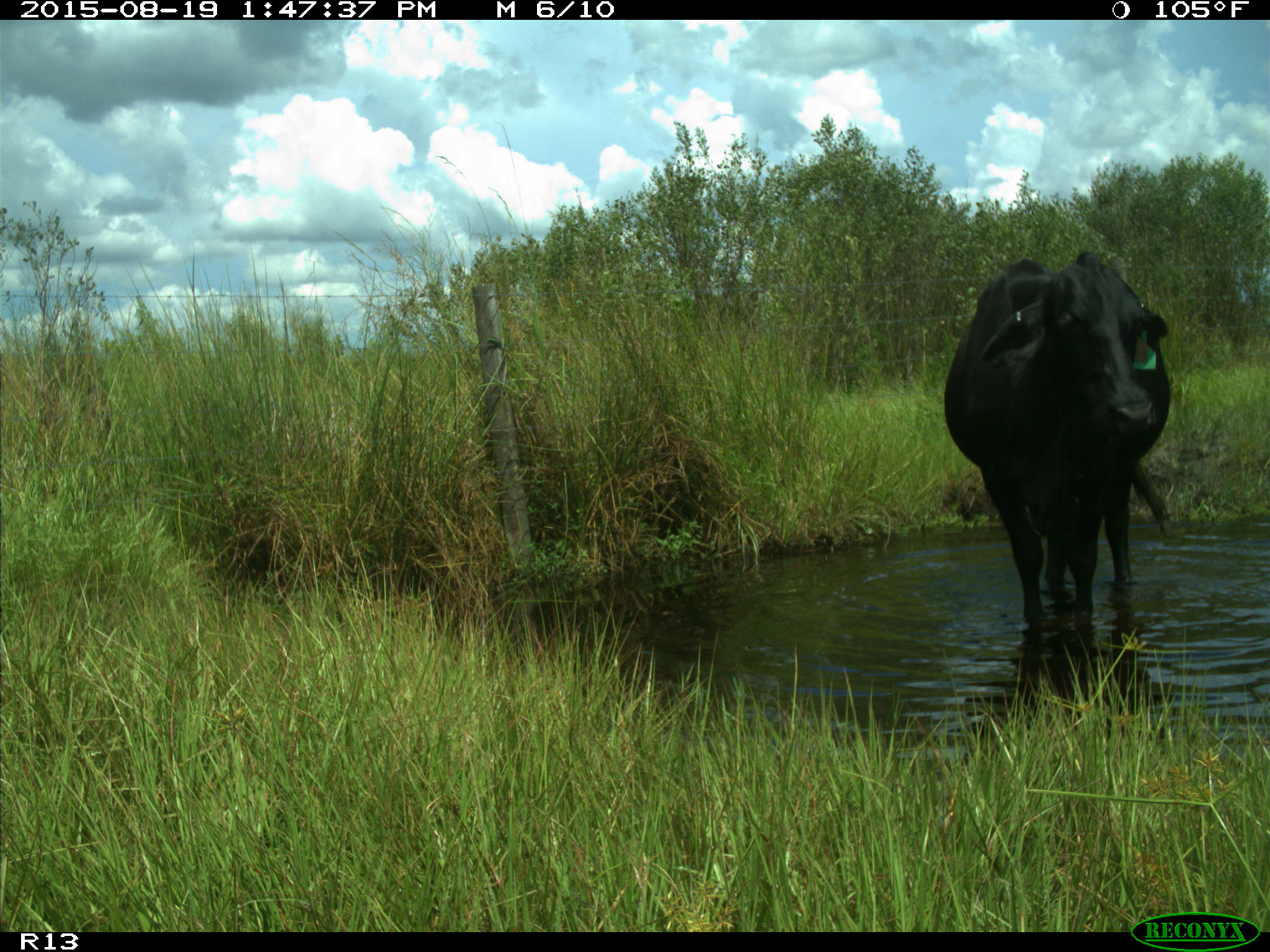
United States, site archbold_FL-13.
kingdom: Animalia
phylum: Chordata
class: Mammalia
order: Artiodactyla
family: Bovidae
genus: Bos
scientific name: Bos taurus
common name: domestic cow